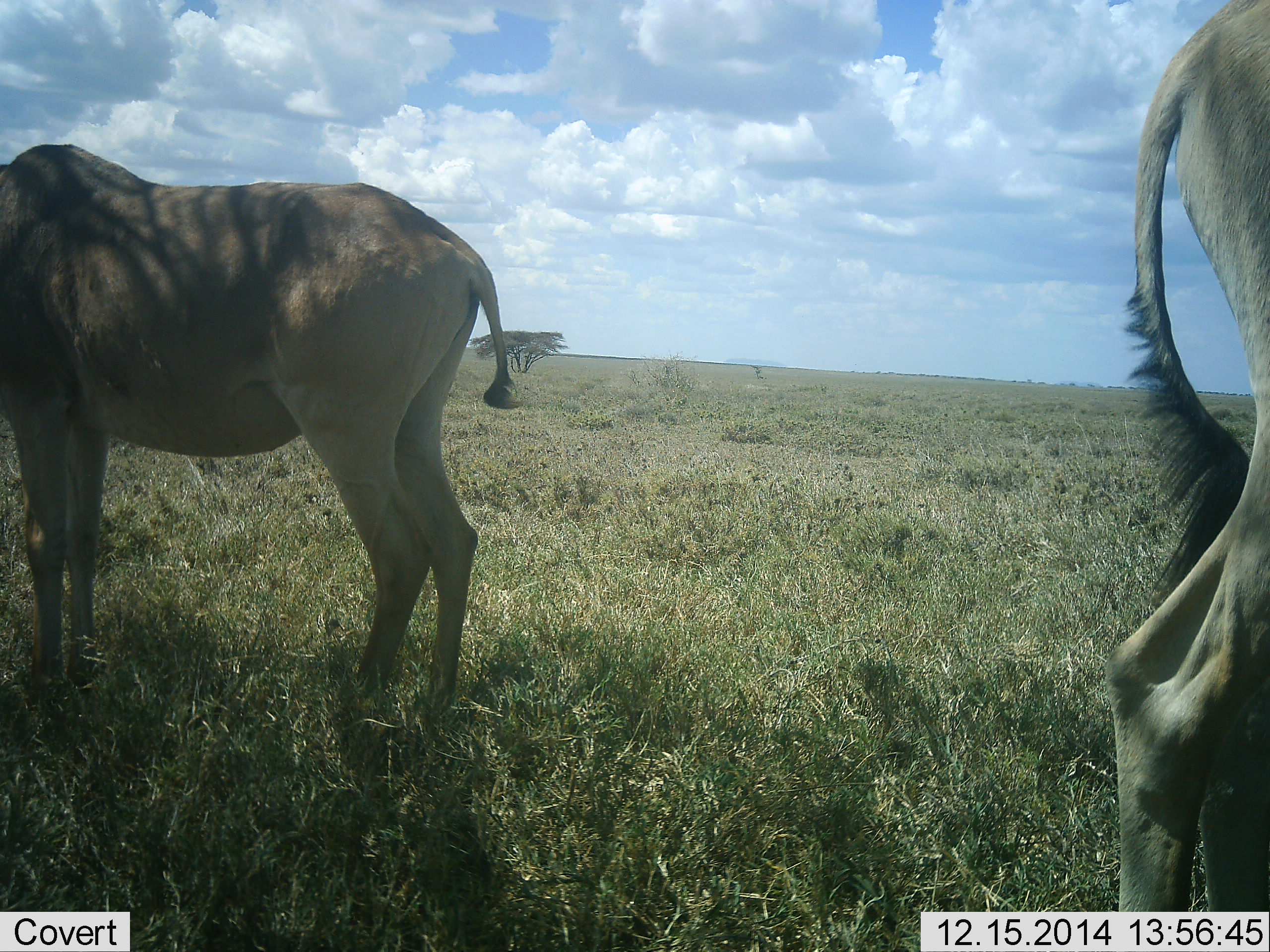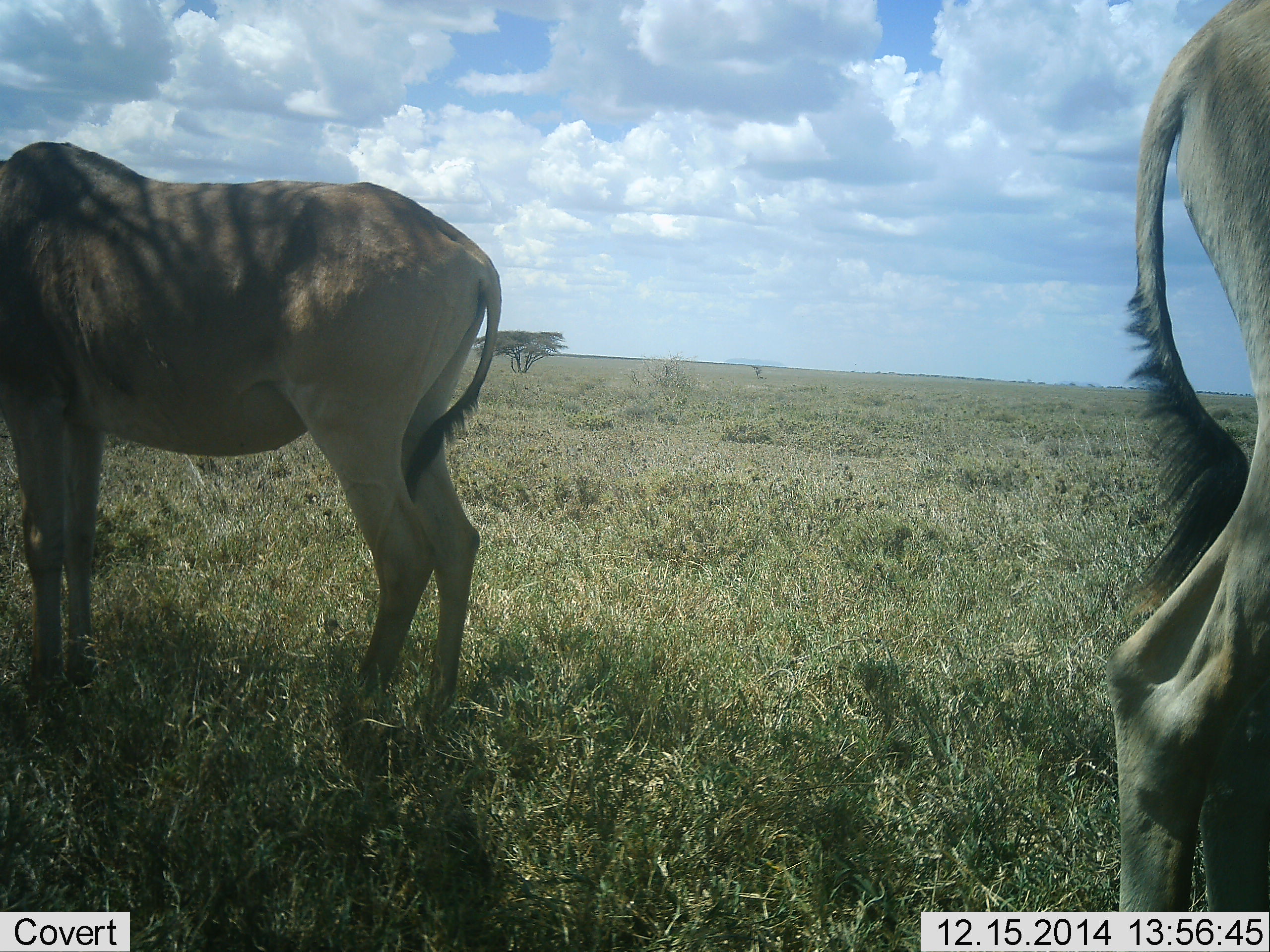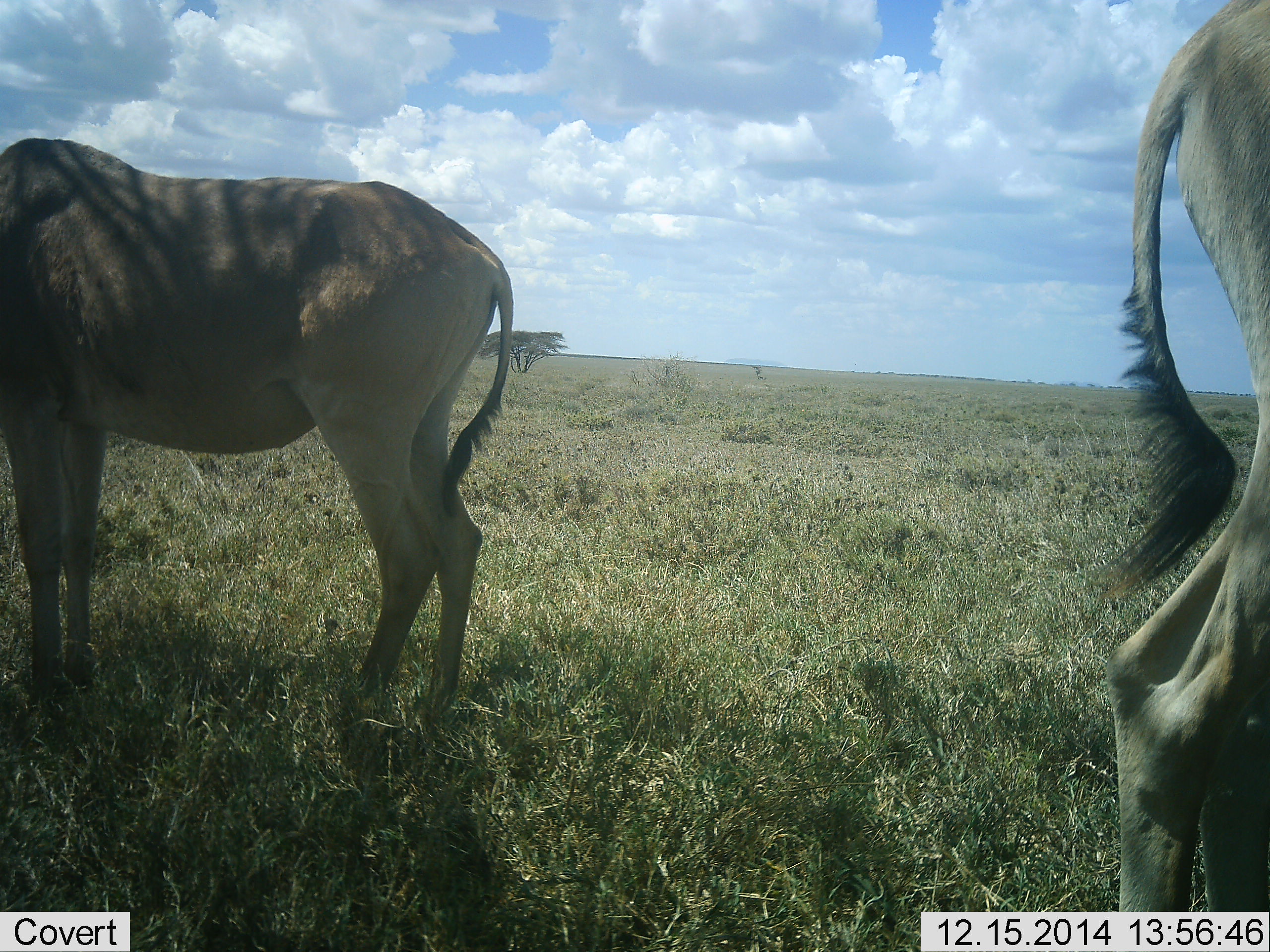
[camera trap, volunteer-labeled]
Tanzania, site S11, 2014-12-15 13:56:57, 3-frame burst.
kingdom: Animalia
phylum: Chordata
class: Mammalia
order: Artiodactyla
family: Bovidae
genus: Alcelaphus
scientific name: Alcelaphus buselaphus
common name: hartebeest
Hartebeest (Alcelaphus buselaphus), count 2. Behavior (volunteer vote fractions): standing 100%, resting 0%, moving 0%, interacting 0%. Young present (vote fraction): 0%. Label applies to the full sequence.